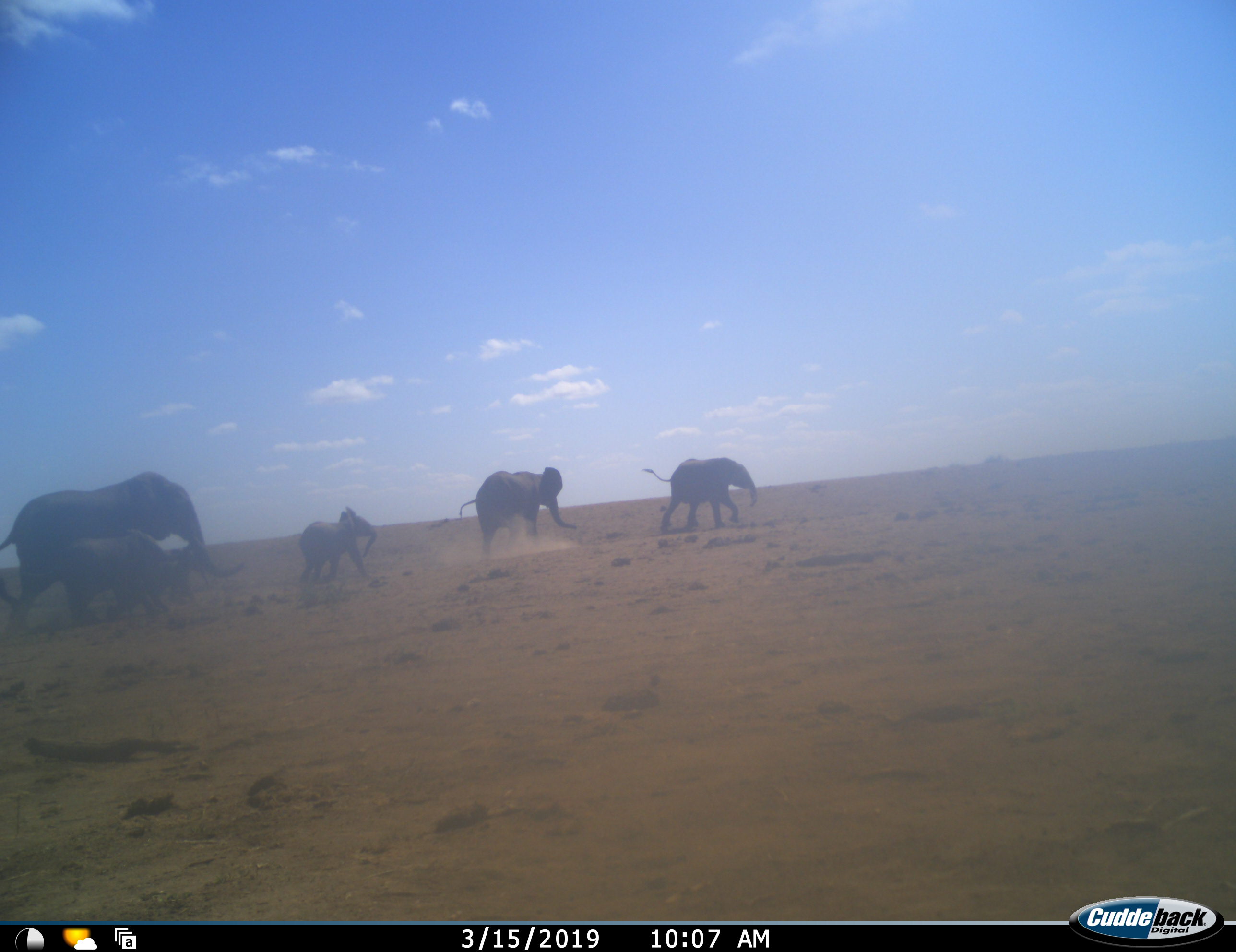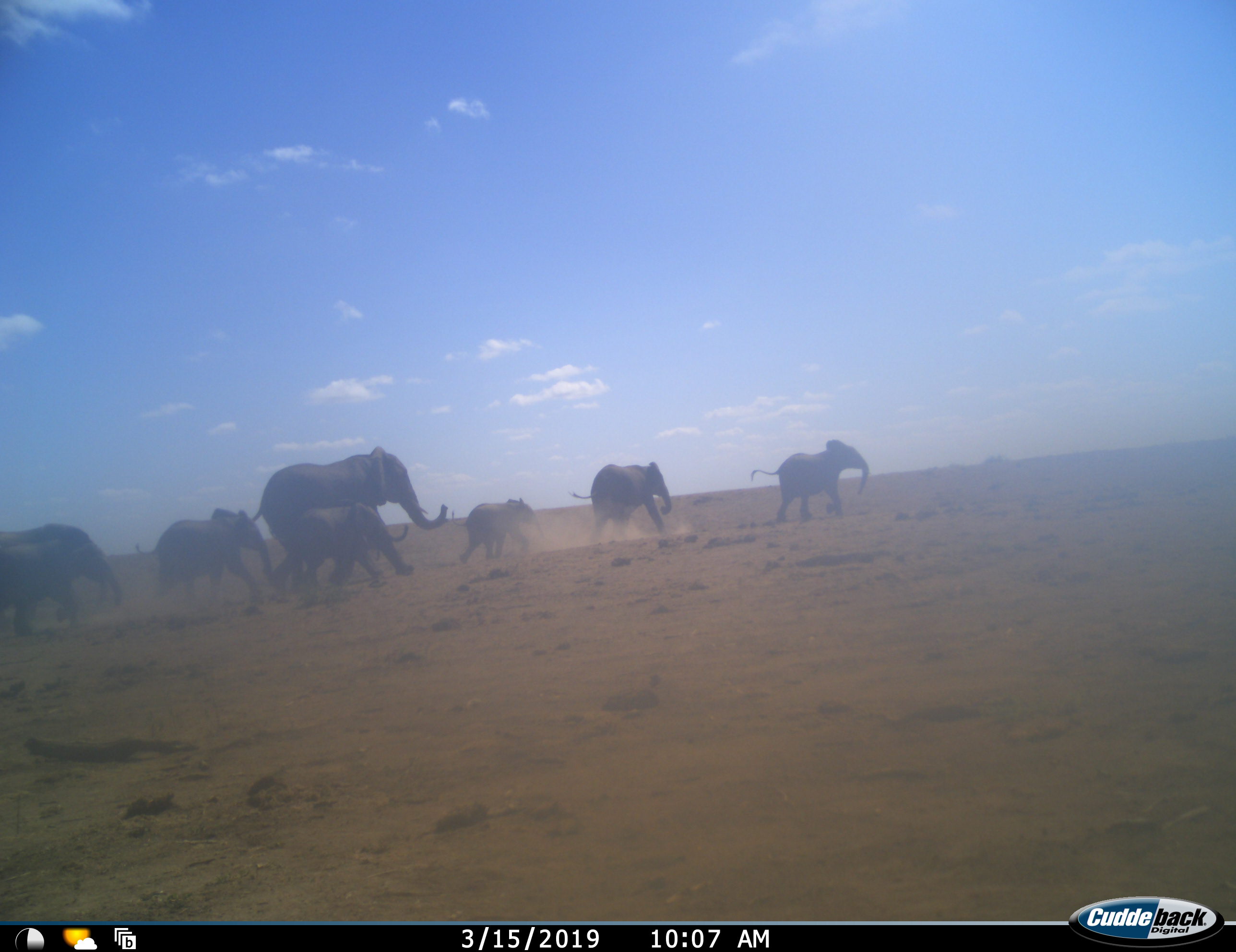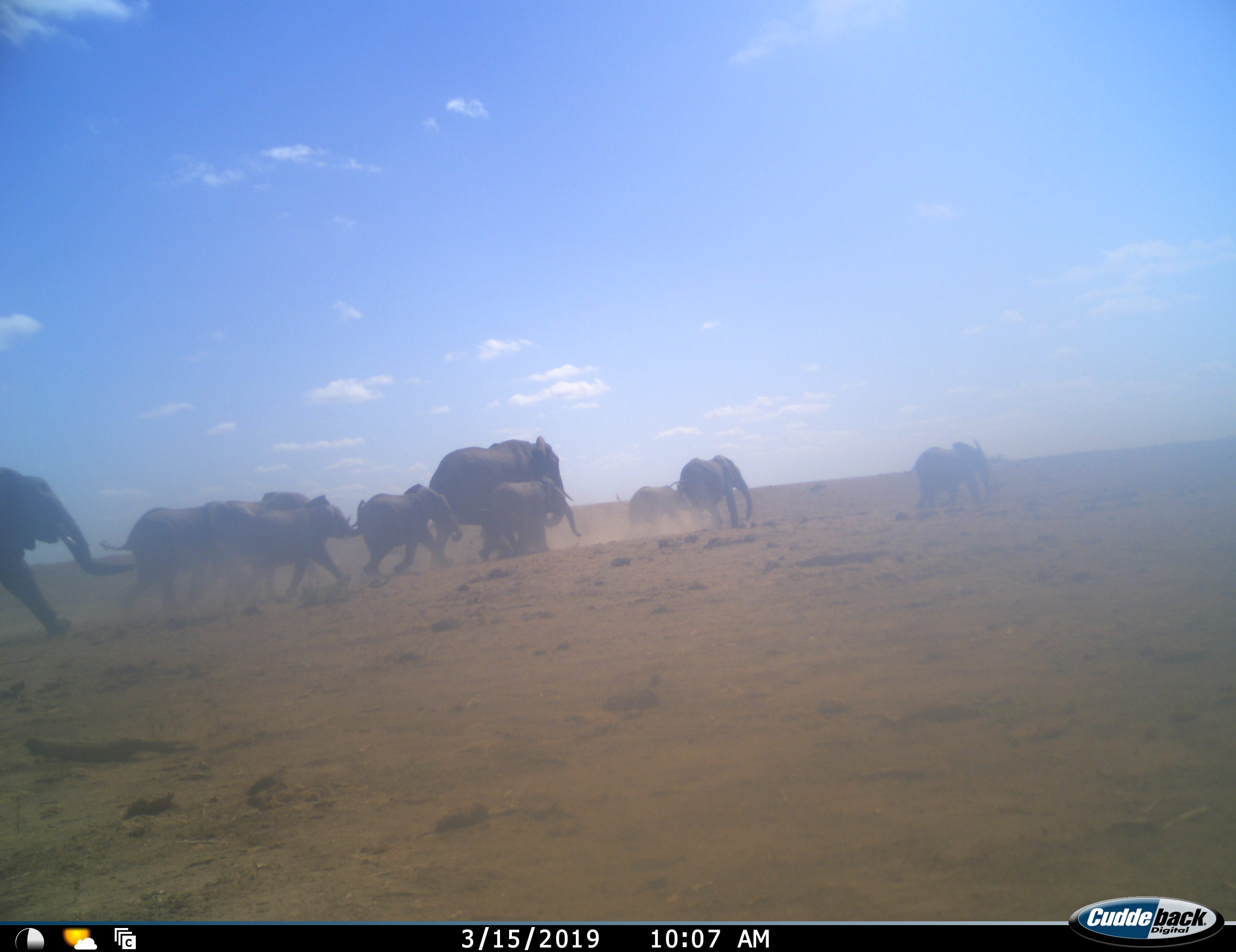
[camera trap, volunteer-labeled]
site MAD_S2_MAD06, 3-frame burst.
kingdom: Animalia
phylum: Chordata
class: Mammalia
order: Proboscidea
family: Elephantidae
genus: Loxodonta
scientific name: Loxodonta africana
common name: african bush elephant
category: elephant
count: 9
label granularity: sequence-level